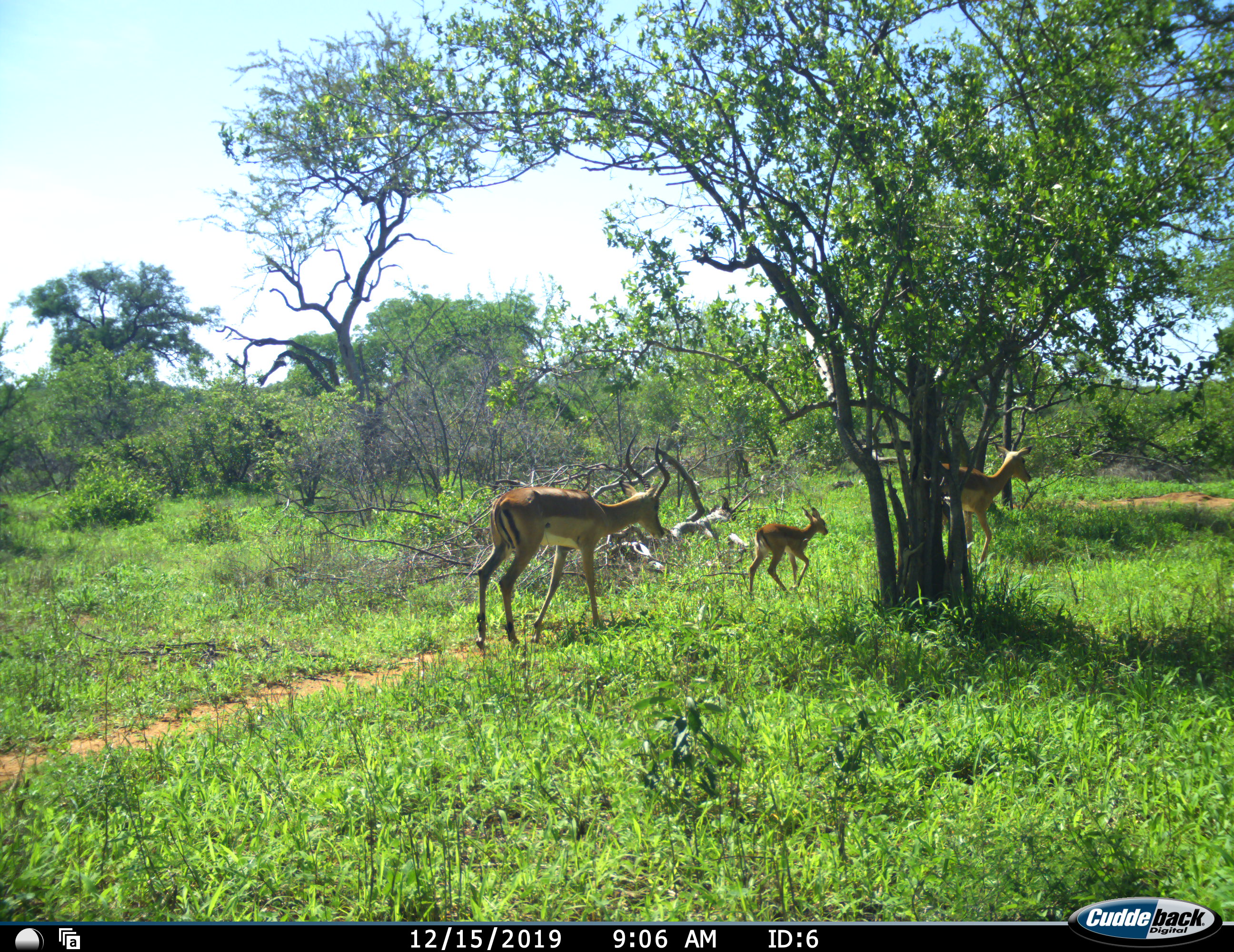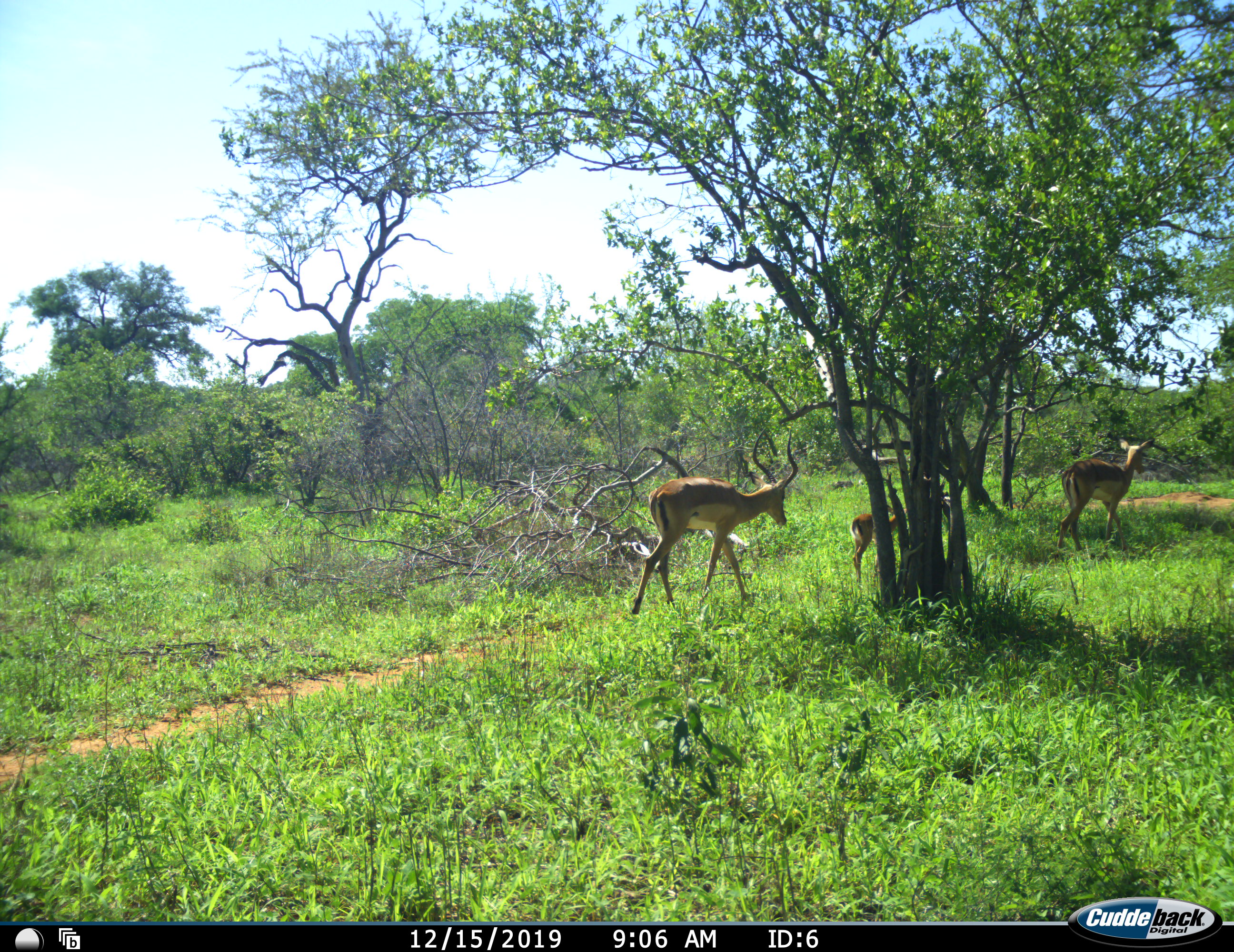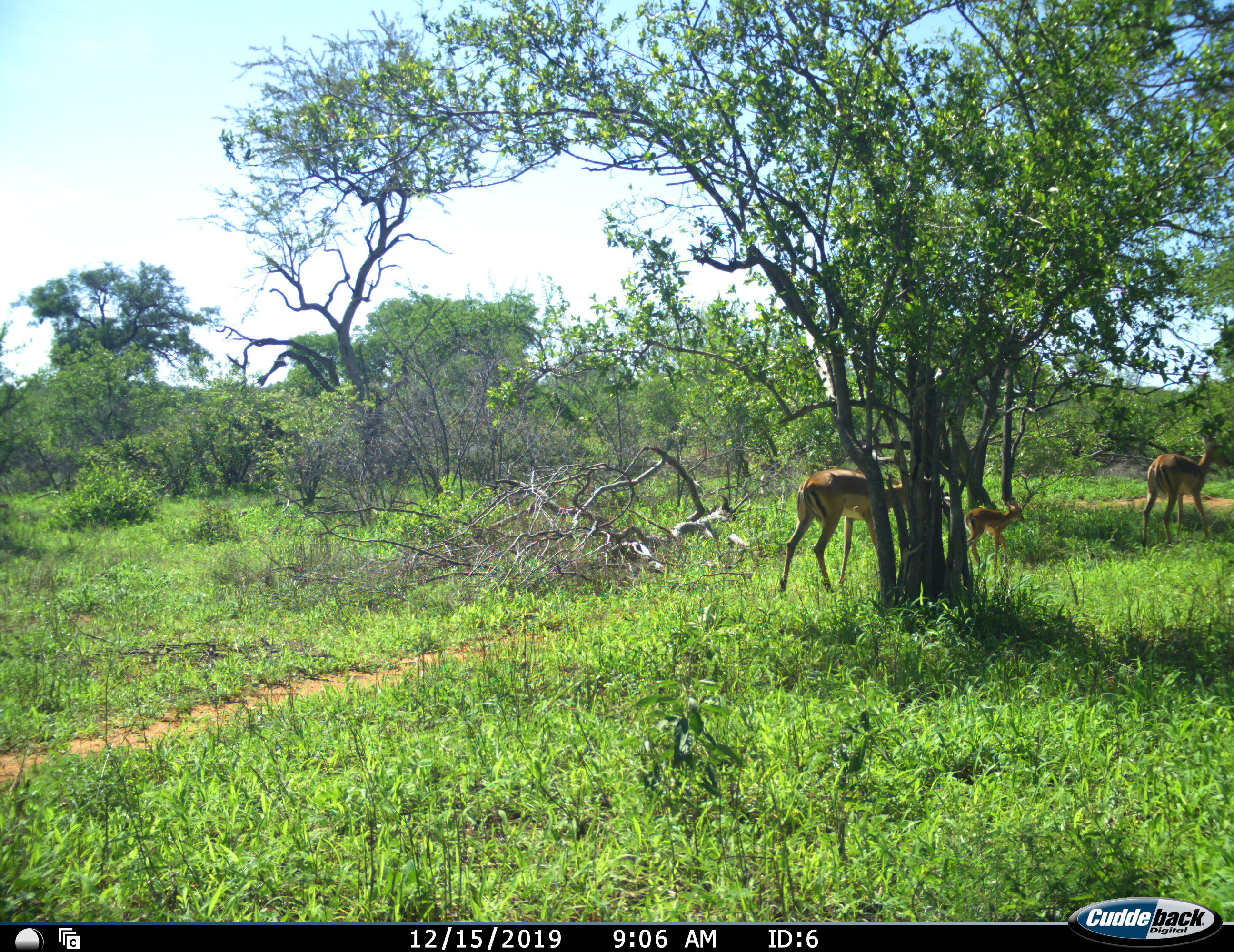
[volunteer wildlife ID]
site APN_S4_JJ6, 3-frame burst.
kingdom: Animalia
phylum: Chordata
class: Mammalia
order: Artiodactyla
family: Bovidae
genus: Aepyceros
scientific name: Aepyceros melampus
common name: impala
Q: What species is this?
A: Impala (Aepyceros melampus).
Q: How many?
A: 3.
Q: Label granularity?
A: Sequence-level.